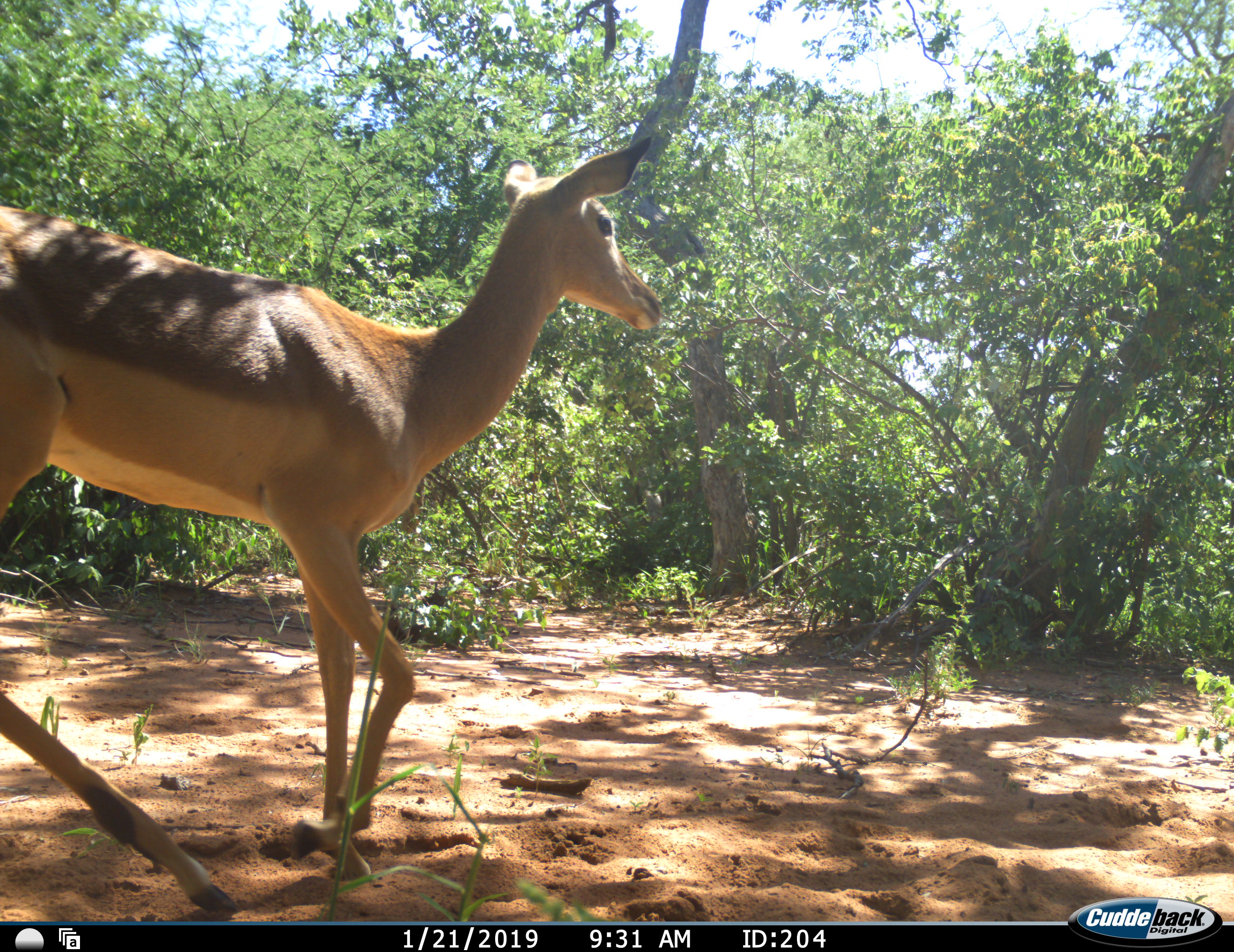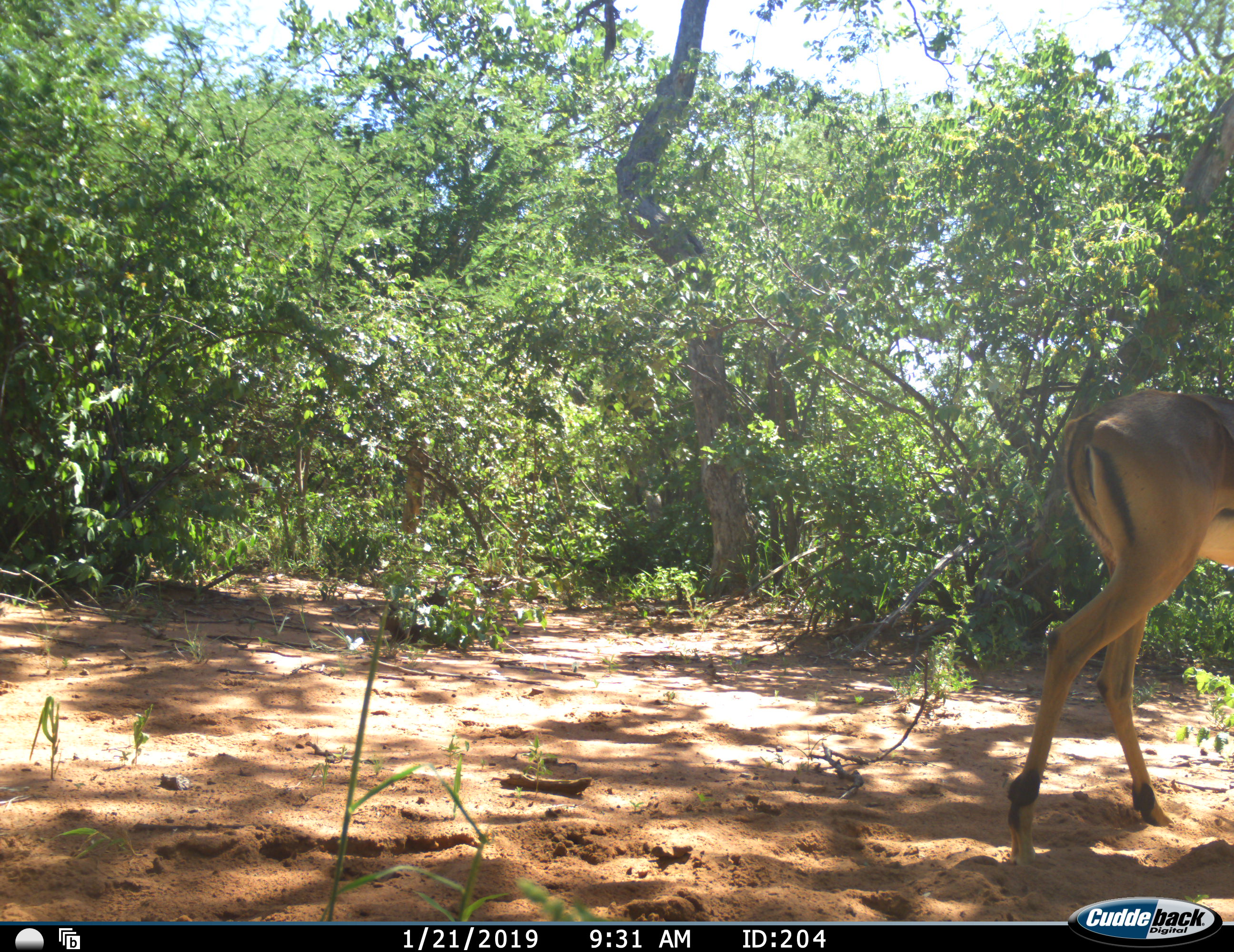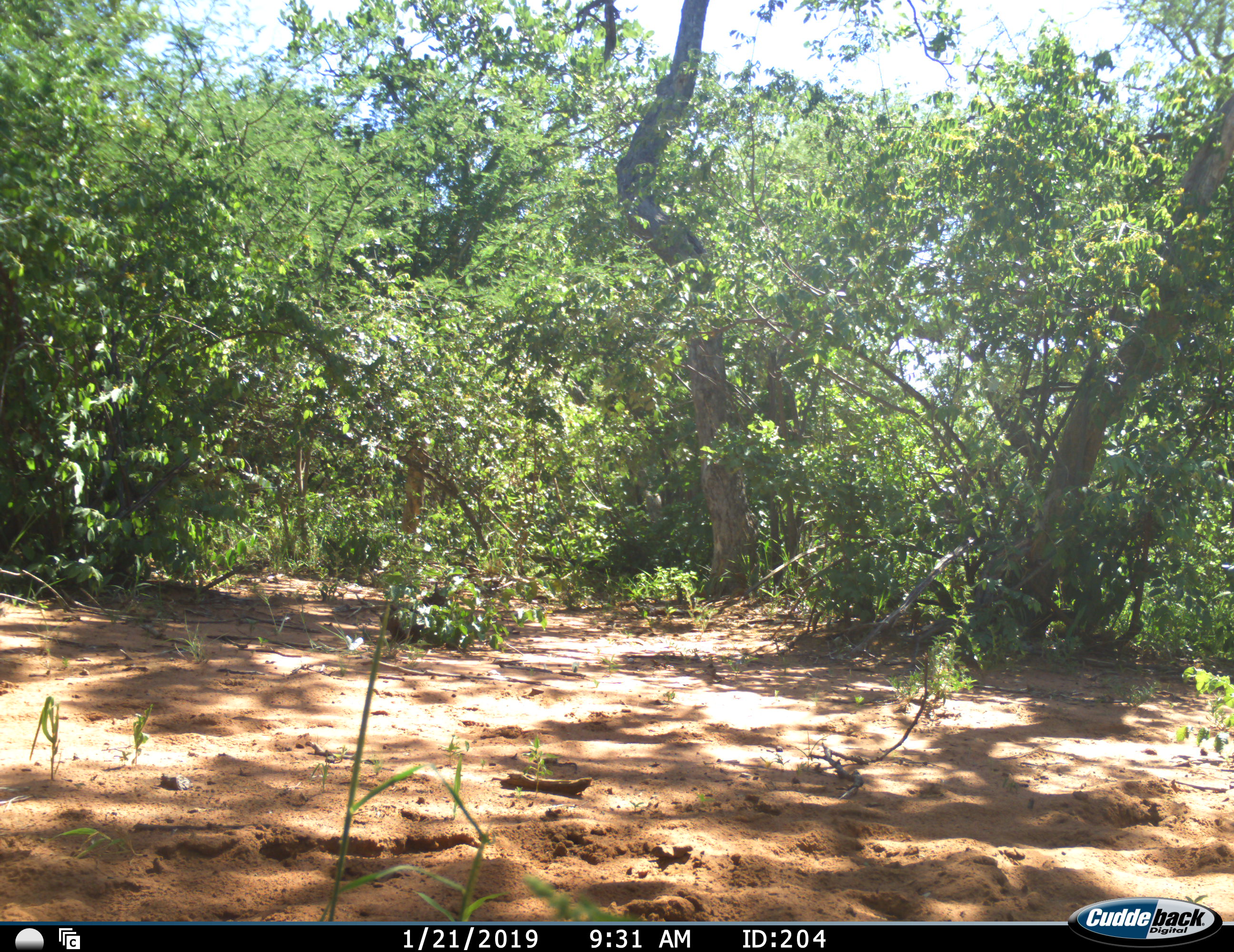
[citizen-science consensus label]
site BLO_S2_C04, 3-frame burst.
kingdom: Animalia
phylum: Chordata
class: Mammalia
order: Artiodactyla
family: Bovidae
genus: Aepyceros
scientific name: Aepyceros melampus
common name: impala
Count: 1.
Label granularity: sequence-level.